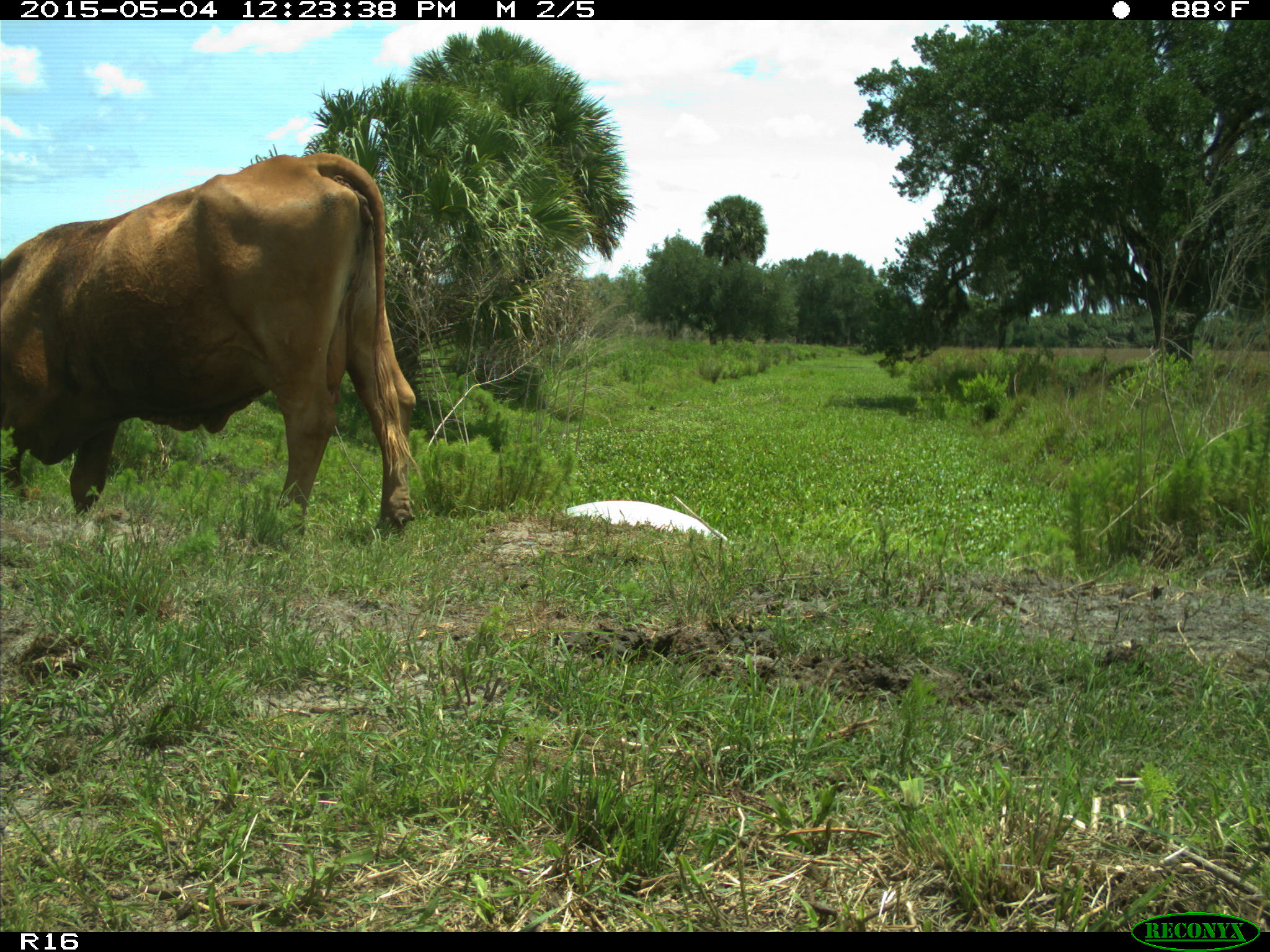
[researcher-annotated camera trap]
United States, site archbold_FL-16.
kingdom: Animalia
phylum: Chordata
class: Mammalia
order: Artiodactyla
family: Bovidae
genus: Bos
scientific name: Bos taurus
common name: domestic cow